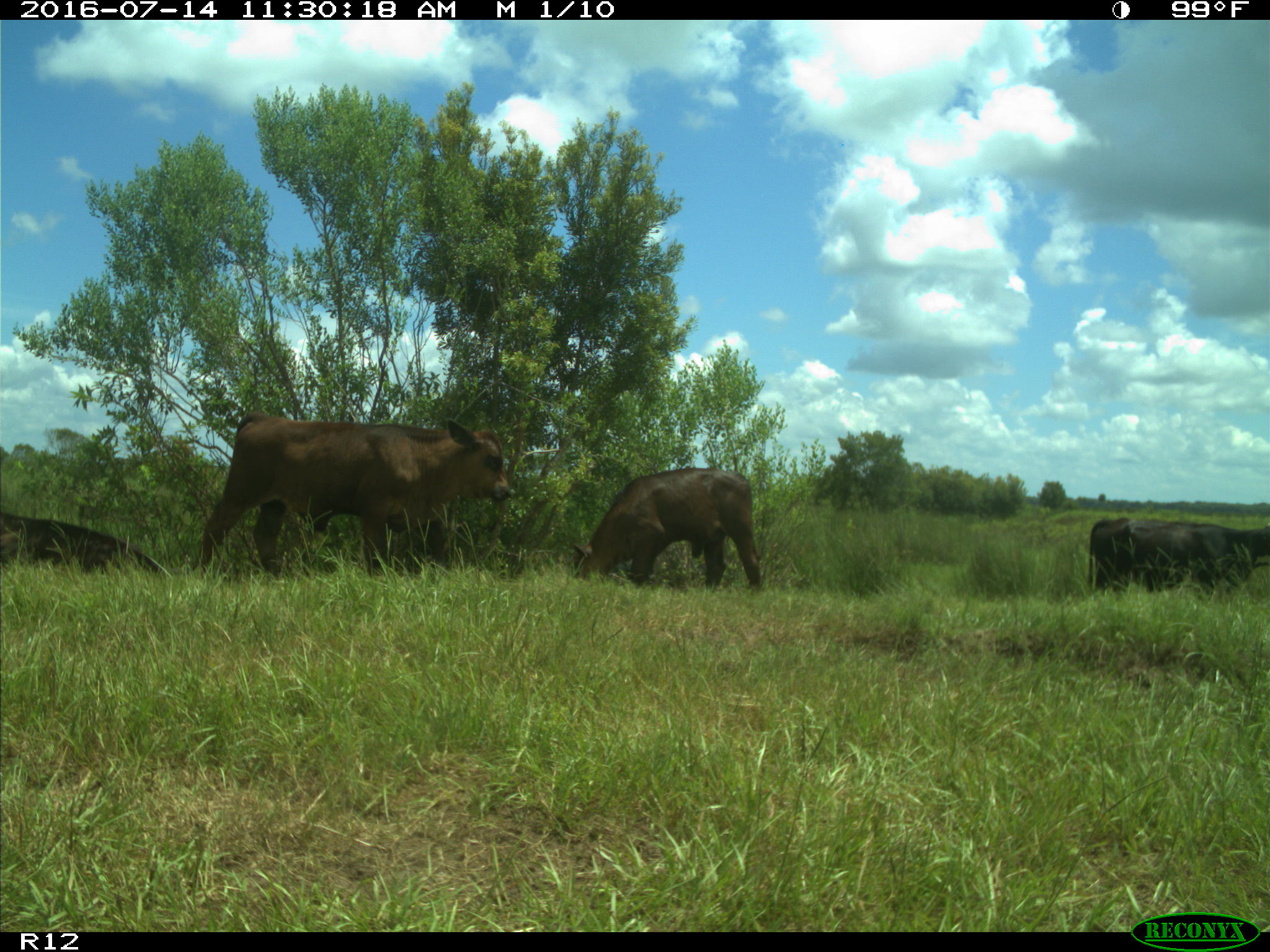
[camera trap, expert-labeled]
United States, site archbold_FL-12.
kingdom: Animalia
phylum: Chordata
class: Mammalia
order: Artiodactyla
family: Bovidae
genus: Bos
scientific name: Bos taurus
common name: domestic cow